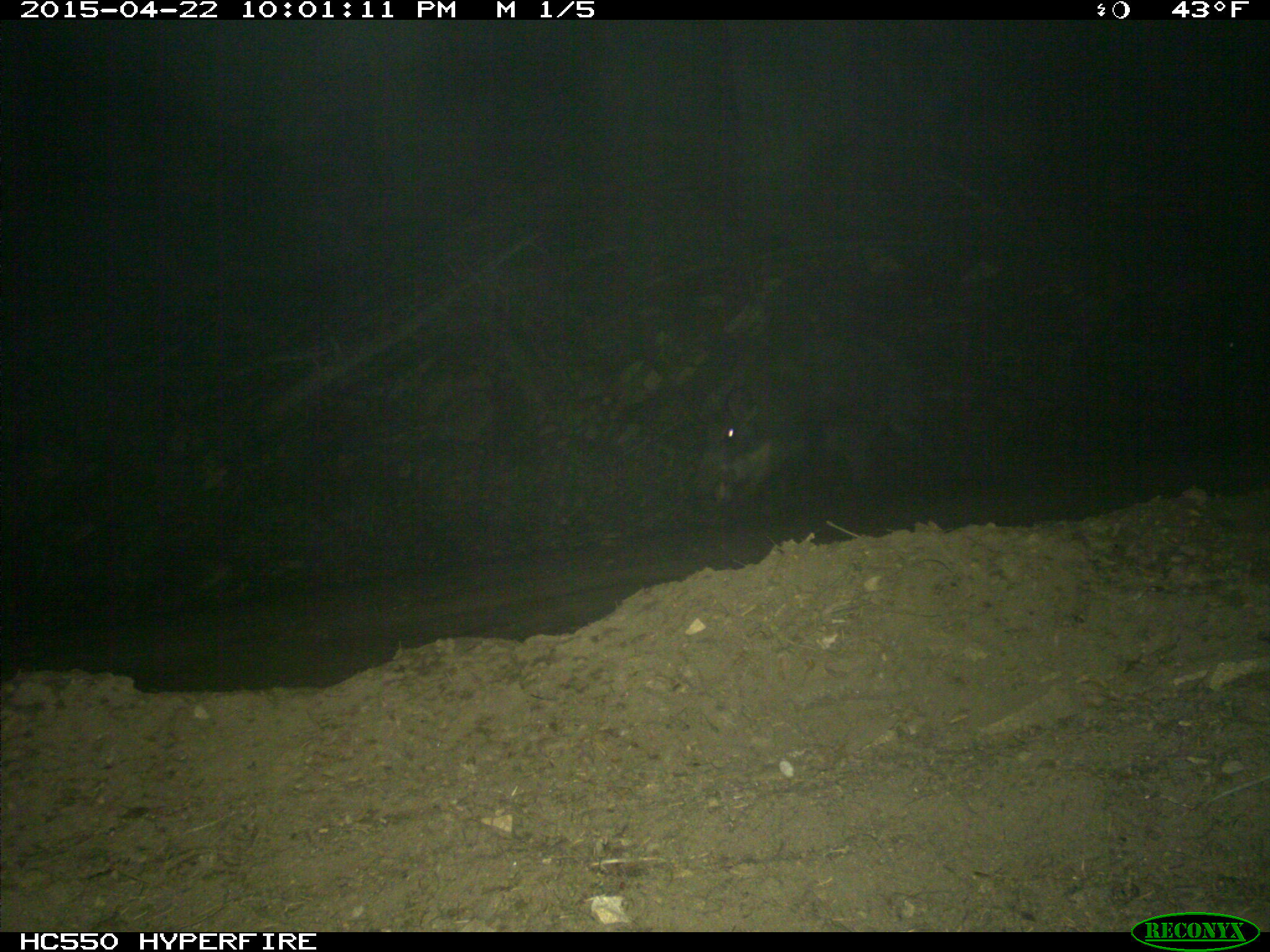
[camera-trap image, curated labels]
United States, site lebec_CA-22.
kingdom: Animalia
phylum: Chordata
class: Mammalia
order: Artiodactyla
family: Suidae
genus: Sus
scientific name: Sus scrofa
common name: wild boar